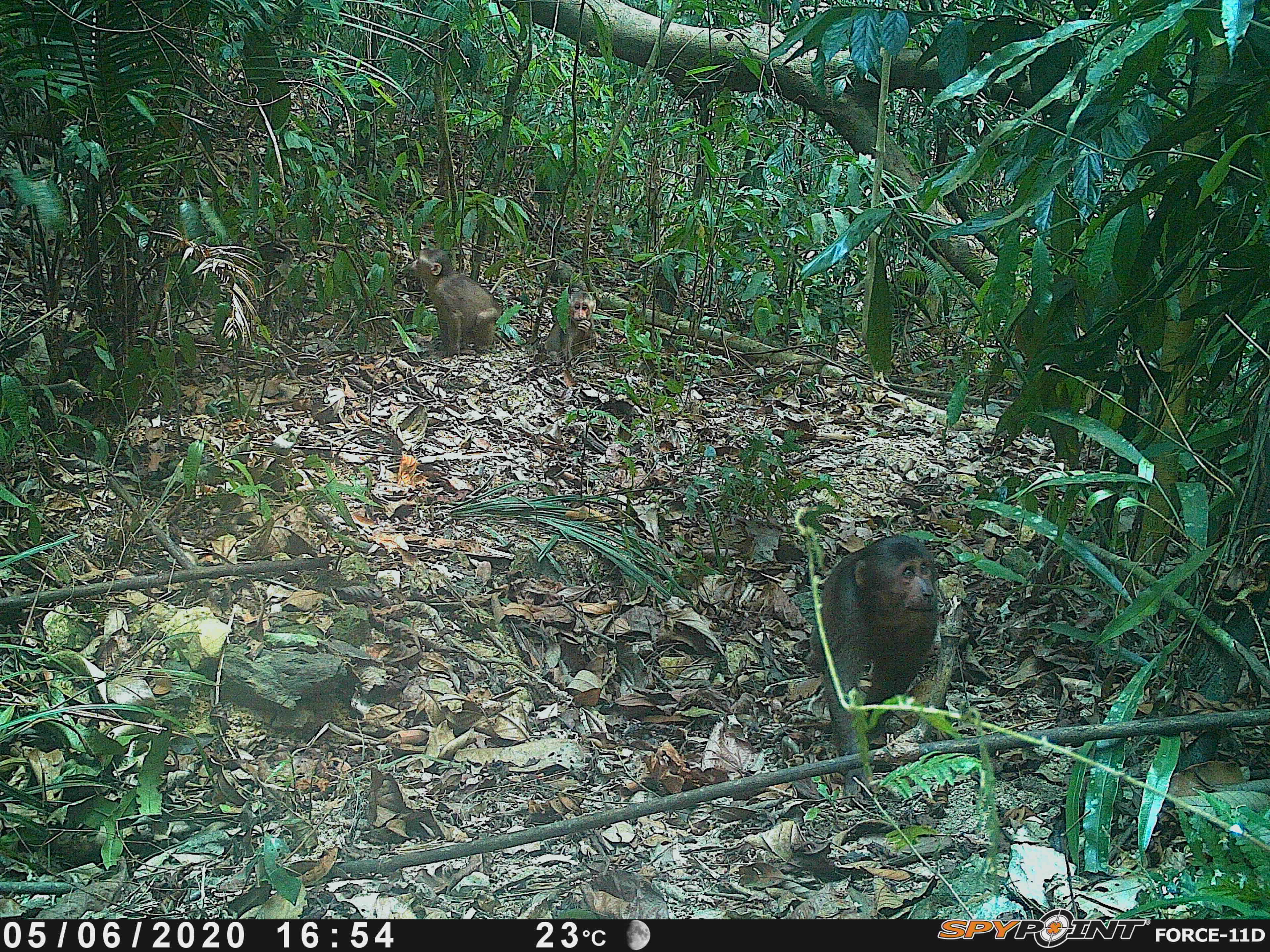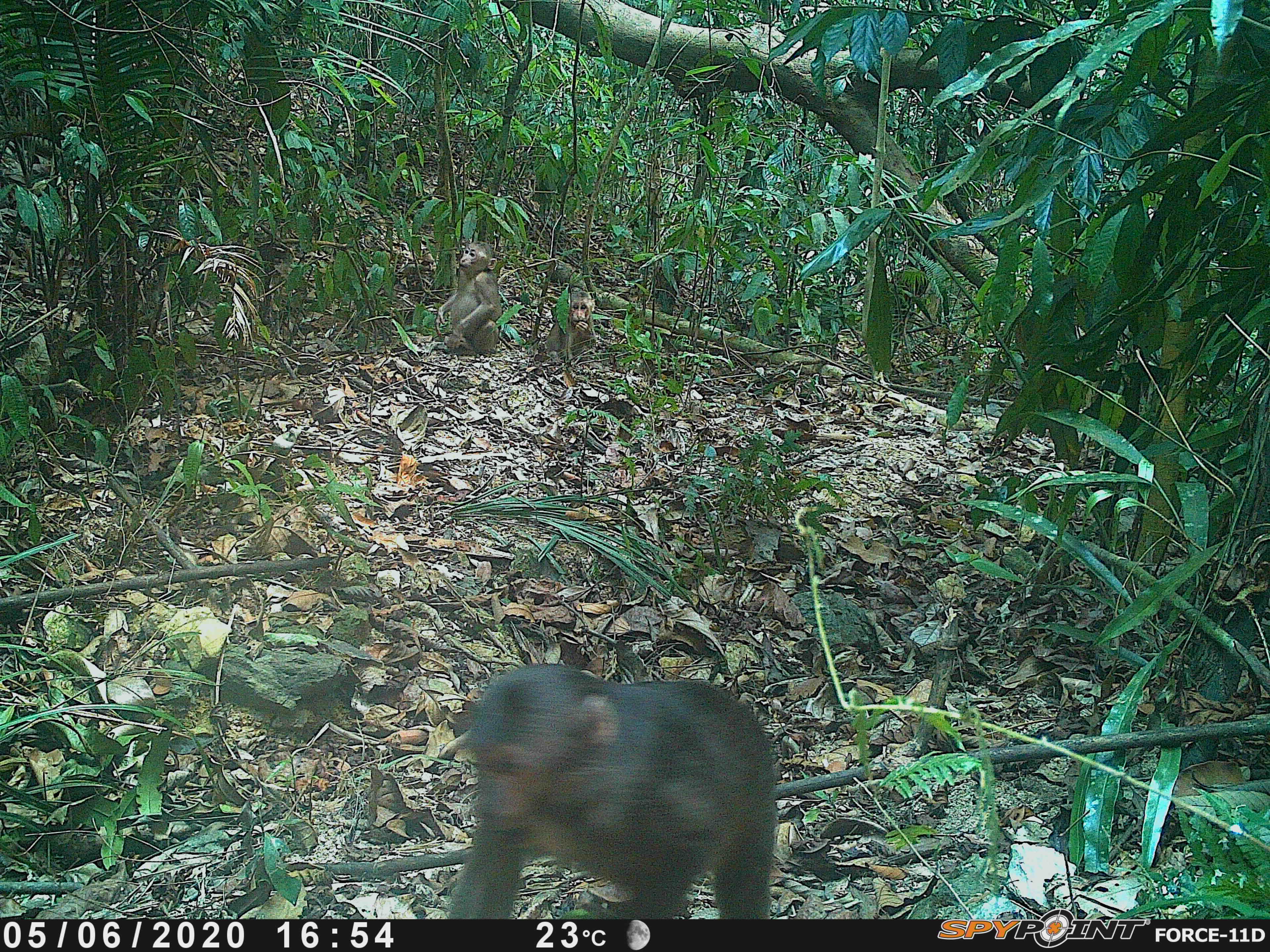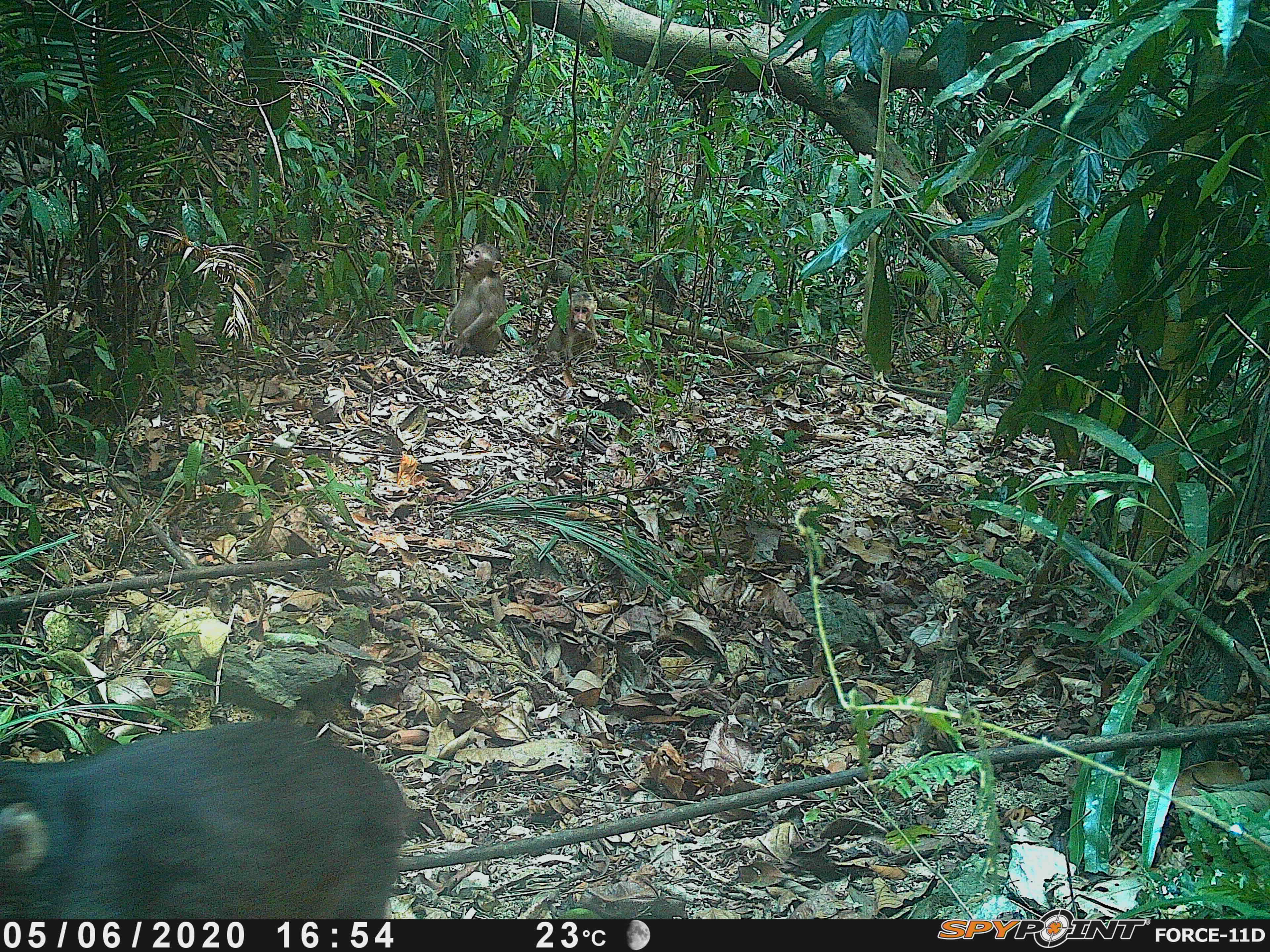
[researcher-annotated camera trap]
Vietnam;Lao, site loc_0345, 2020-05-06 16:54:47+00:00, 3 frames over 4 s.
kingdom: Animalia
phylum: Chordata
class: Mammalia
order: Primates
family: Cercopithecidae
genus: Macaca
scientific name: Macaca arctoides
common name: stump-tailed macaque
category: stump tailed macaque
Stump tailed macaque (stump-tailed macaque) (Macaca arctoides). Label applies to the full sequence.